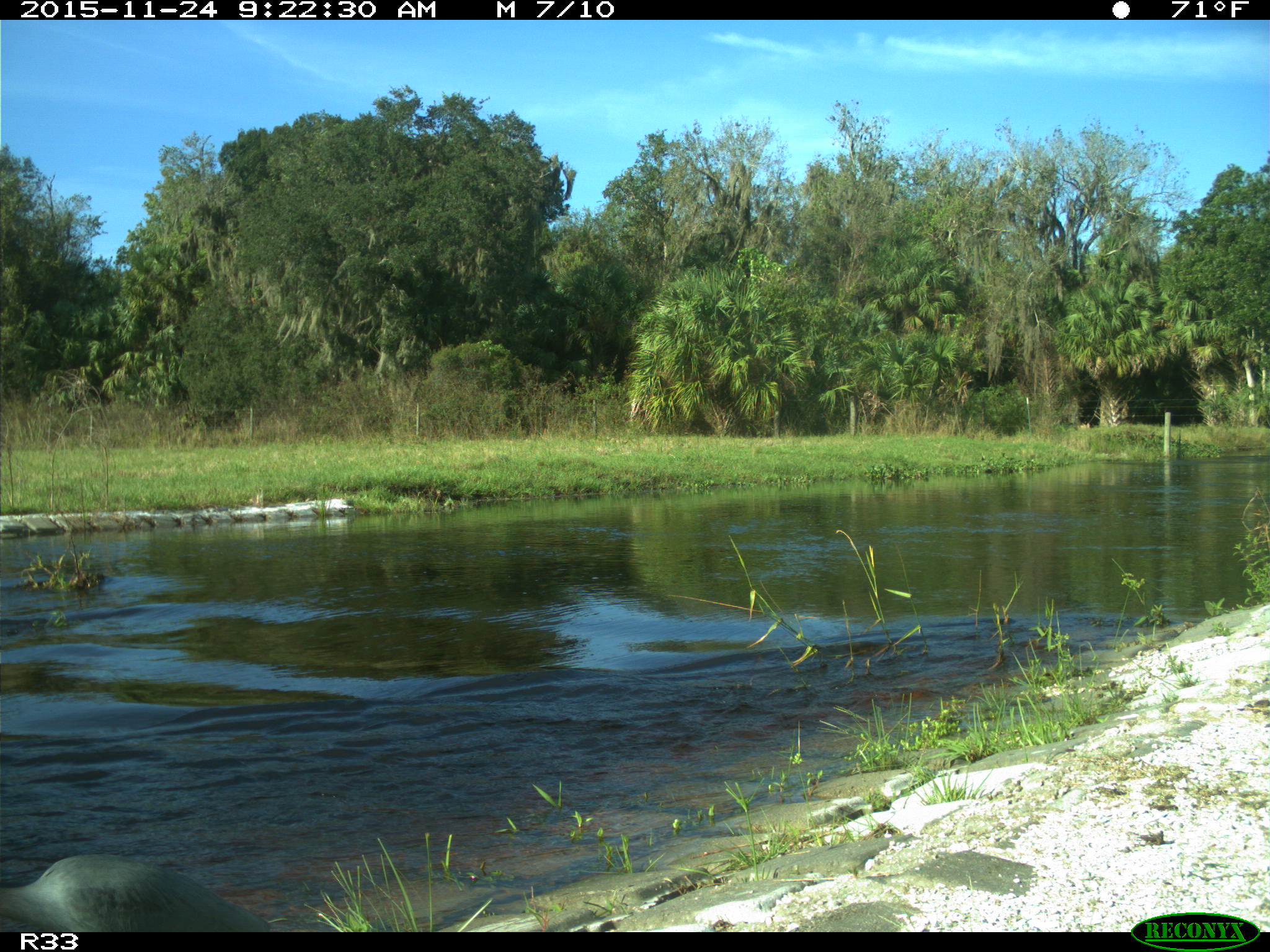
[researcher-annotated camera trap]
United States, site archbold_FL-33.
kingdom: Animalia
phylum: Chordata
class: Aves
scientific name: Aves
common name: birds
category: unidentified bird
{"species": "unidentified bird (birds) (Aves)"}